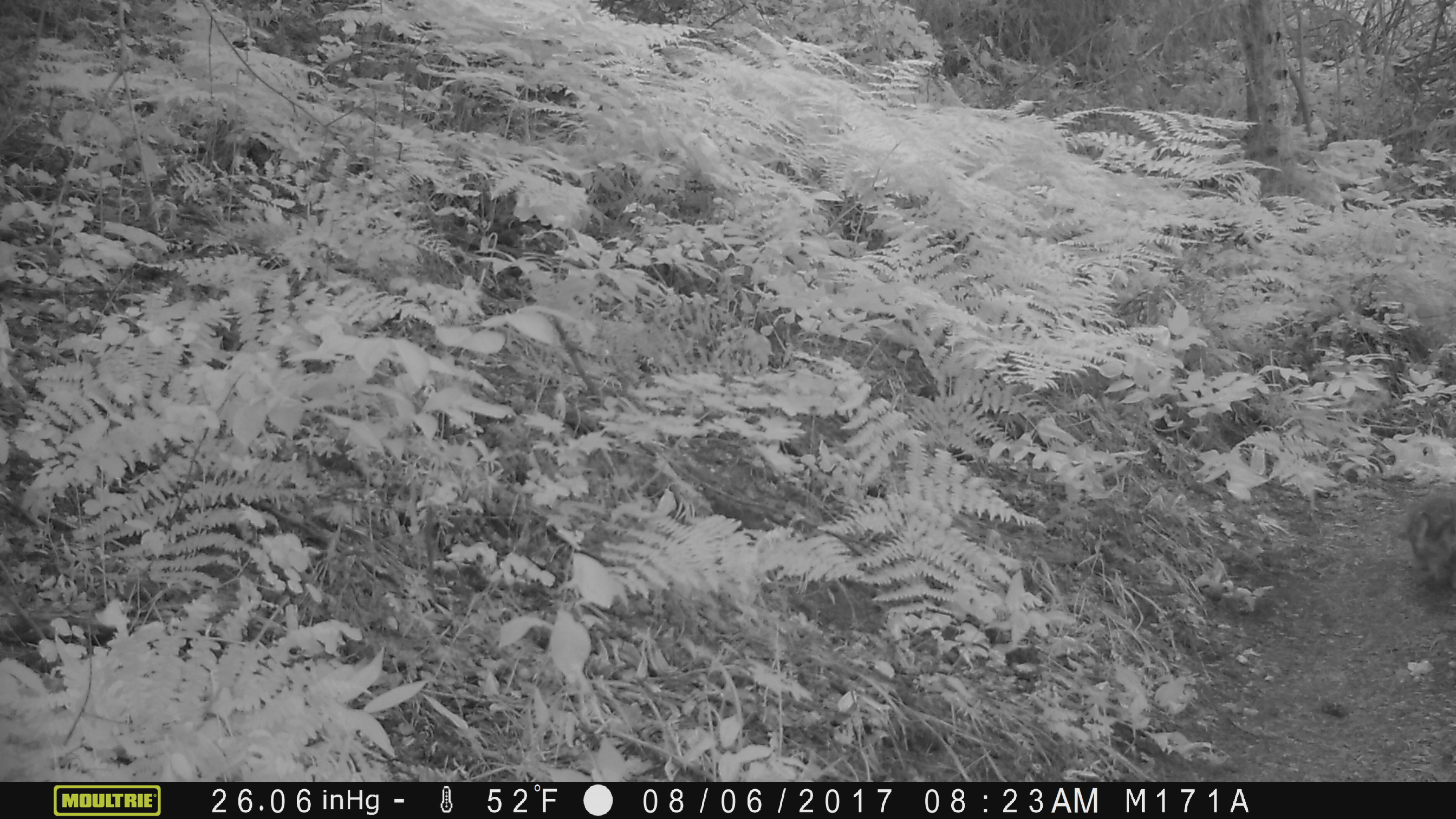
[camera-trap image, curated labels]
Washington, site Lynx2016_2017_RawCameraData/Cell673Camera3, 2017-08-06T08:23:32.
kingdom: Animalia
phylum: Chordata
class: Mammalia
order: Lagomorpha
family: Leporidae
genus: Lepus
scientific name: Lepus americanus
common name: snowshoe hare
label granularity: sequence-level